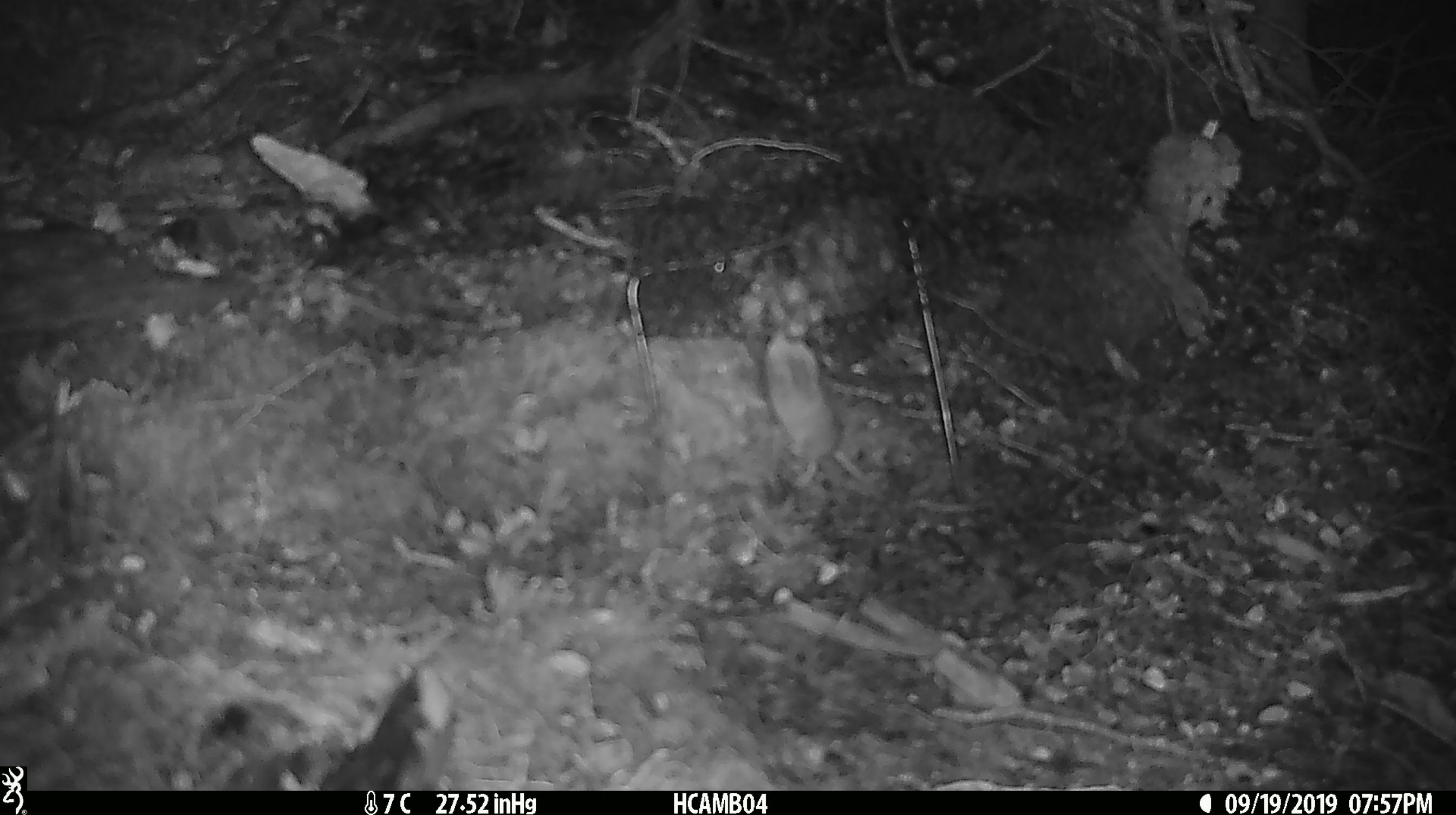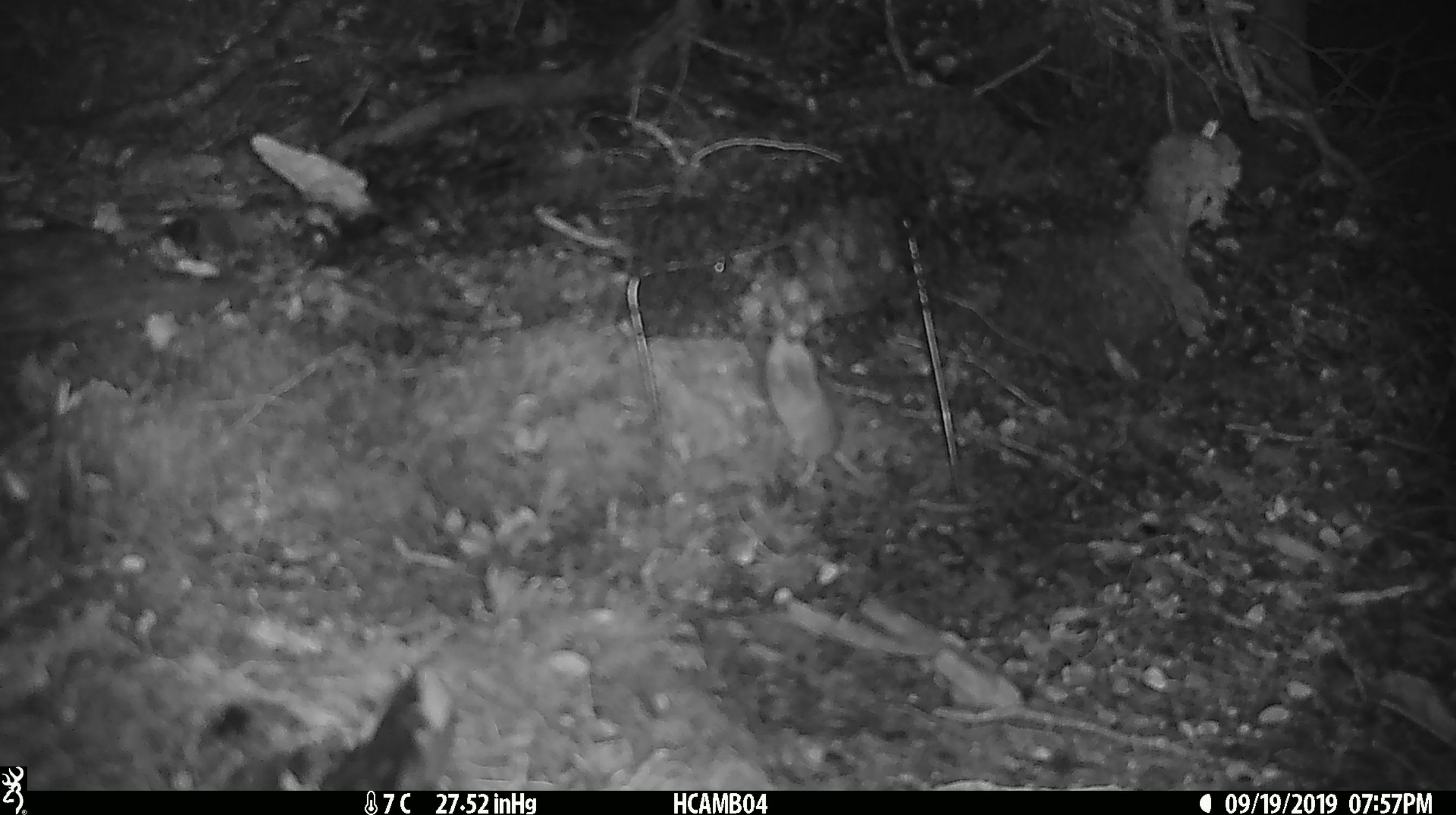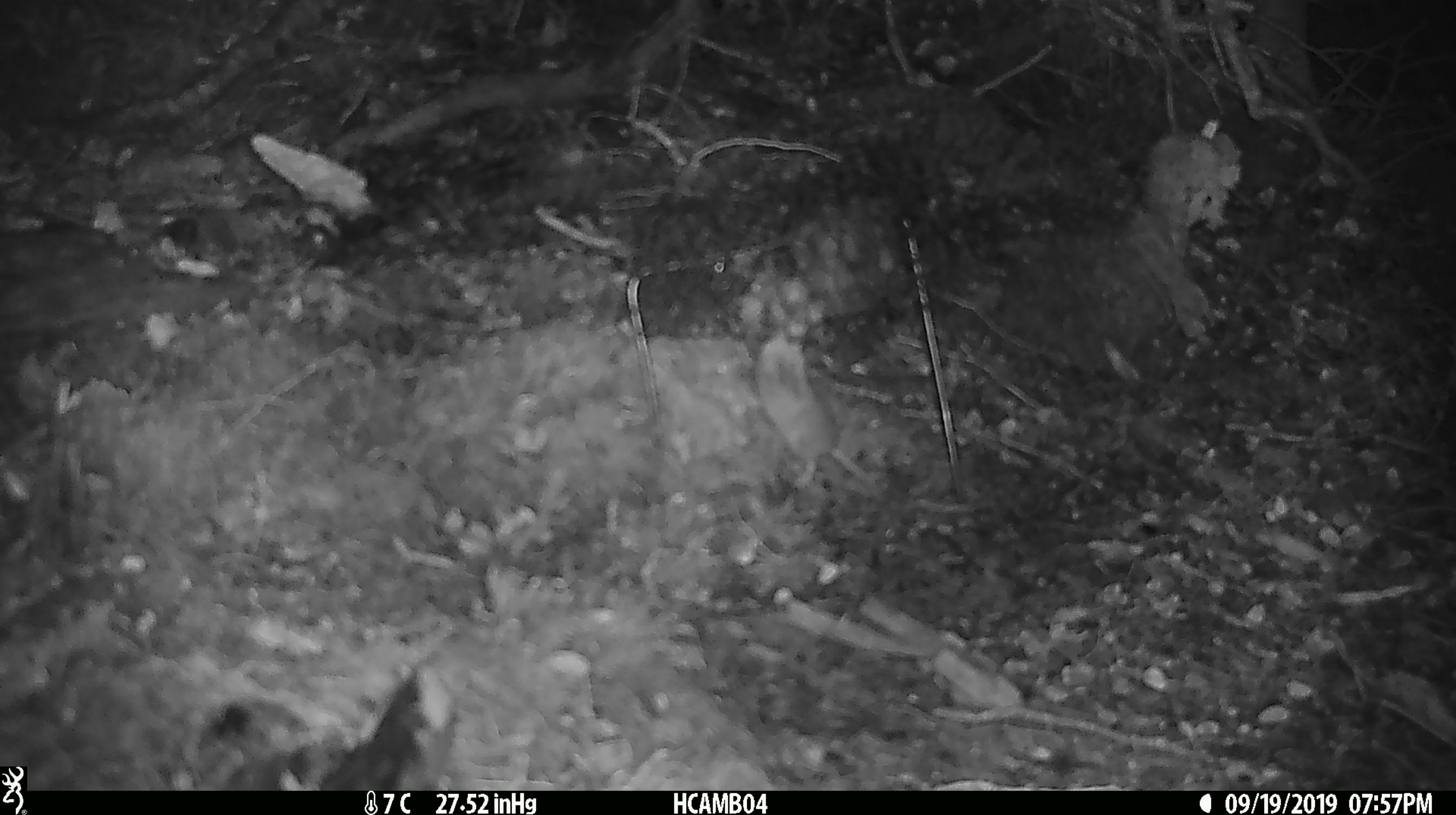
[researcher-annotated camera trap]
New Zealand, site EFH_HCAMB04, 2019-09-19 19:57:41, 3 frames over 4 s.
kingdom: Animalia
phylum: Chordata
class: Mammalia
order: Rodentia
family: Muridae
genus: Mus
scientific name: Mus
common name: mouse